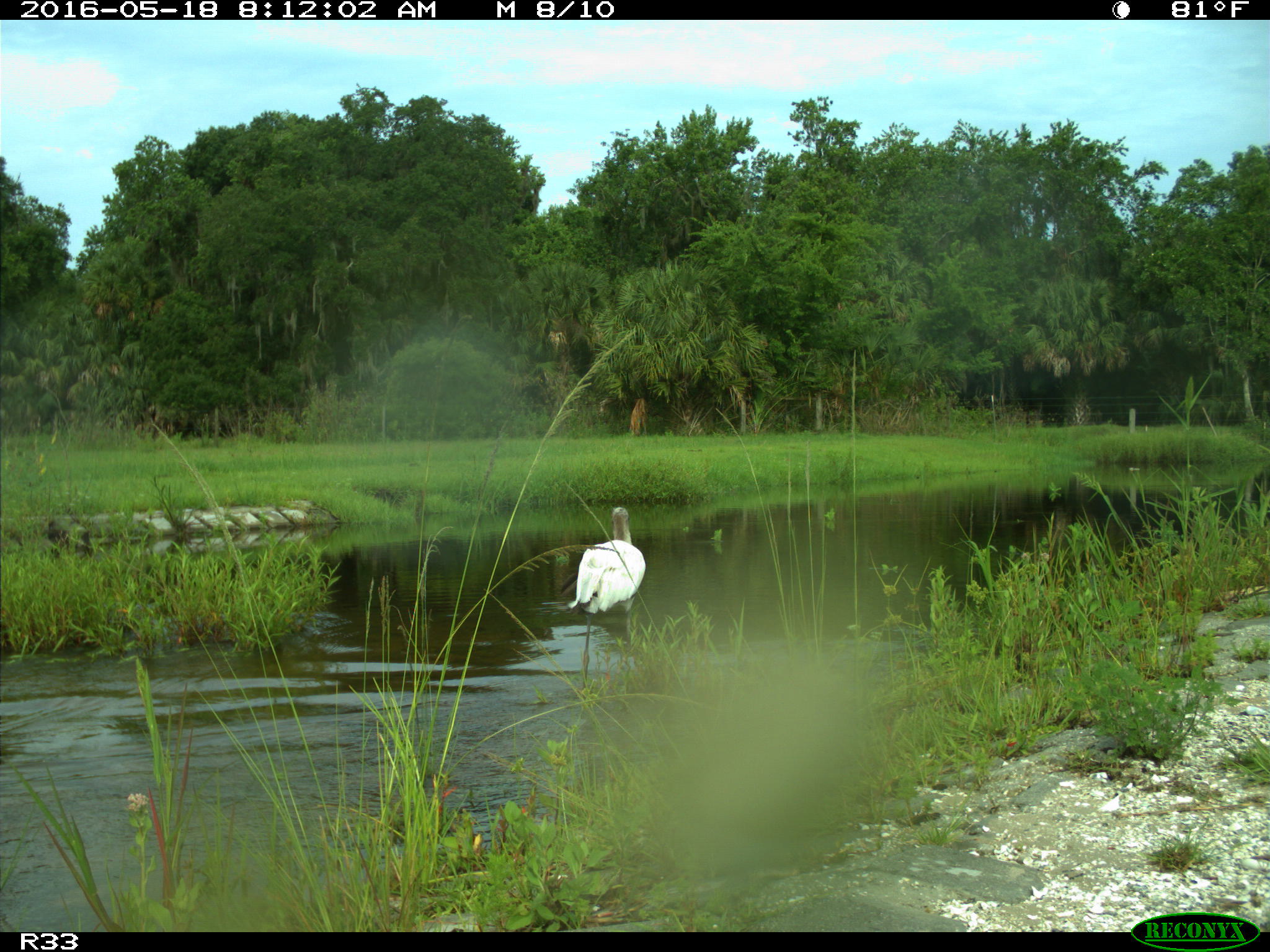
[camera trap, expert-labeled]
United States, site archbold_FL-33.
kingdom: Animalia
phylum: Chordata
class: Aves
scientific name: Aves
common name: birds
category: unidentified bird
Unidentified bird (birds) (Aves).